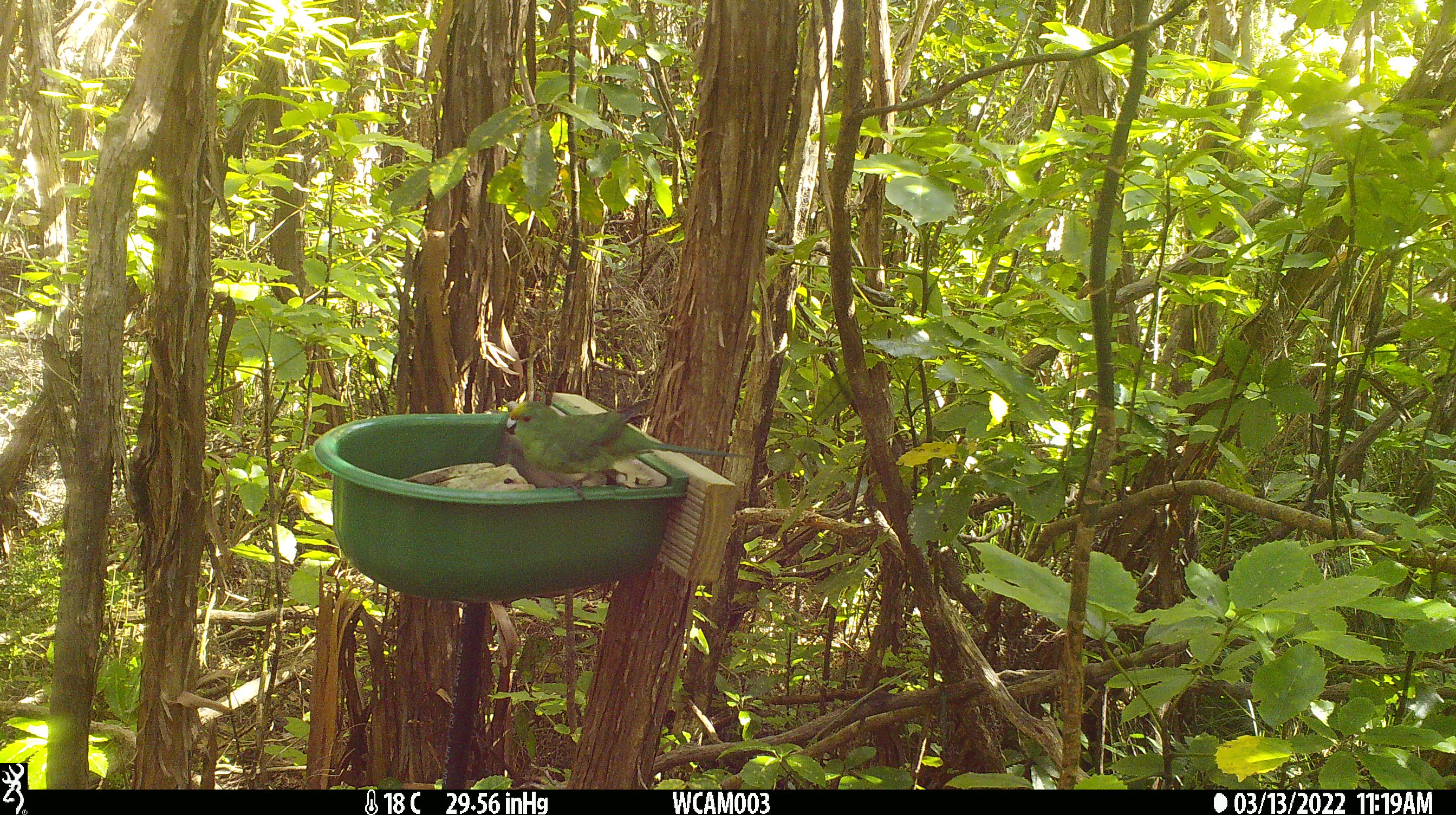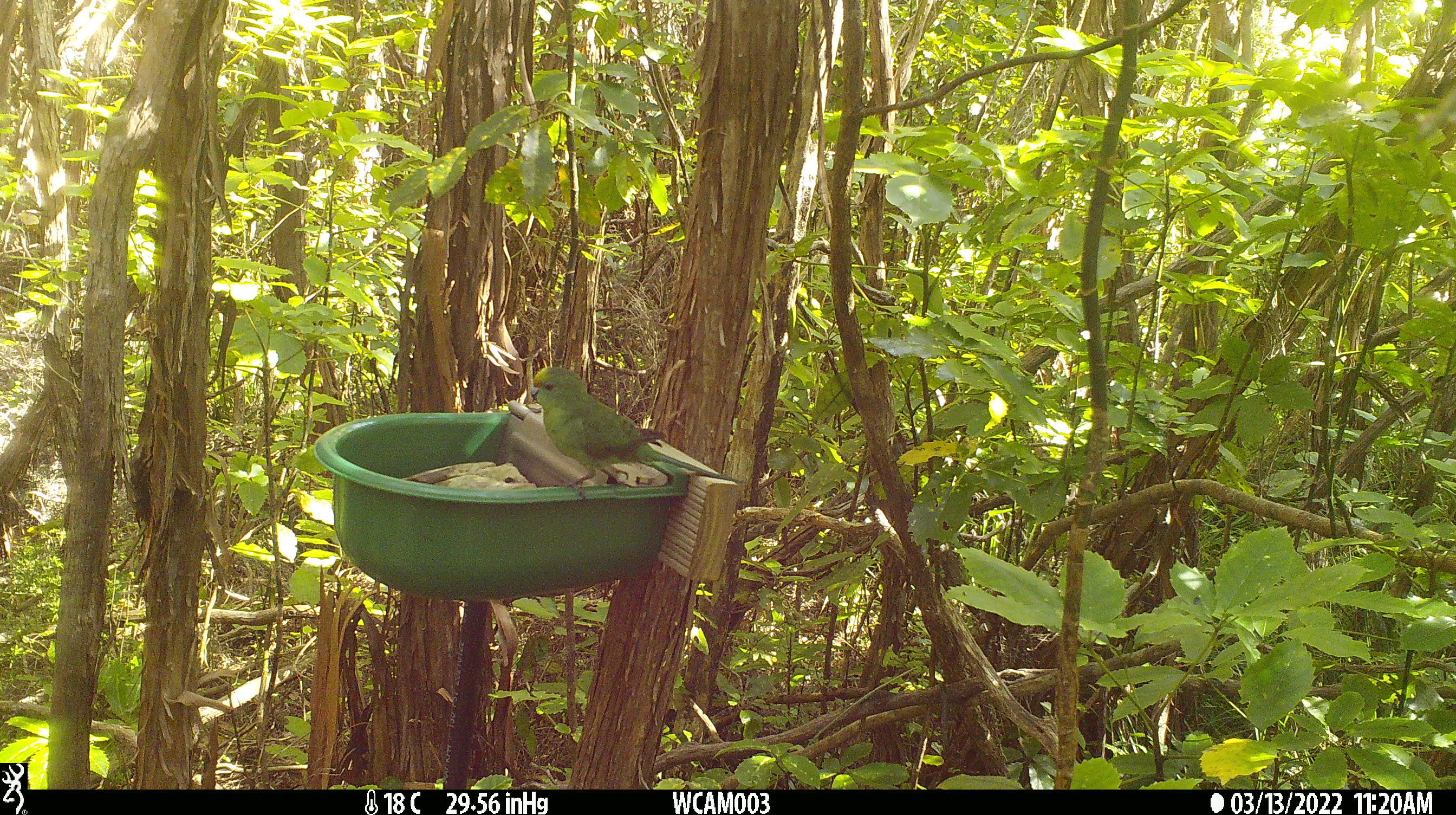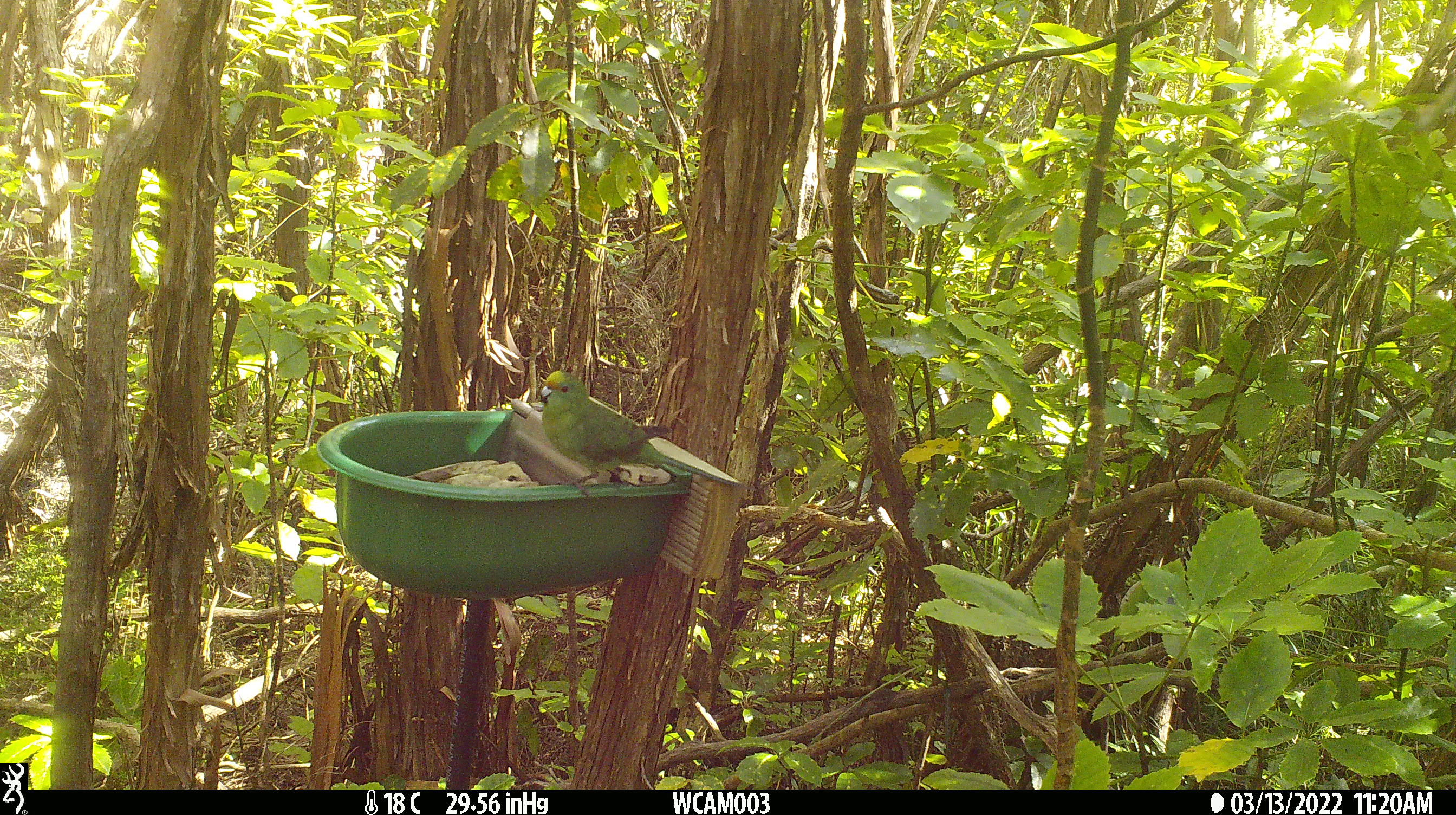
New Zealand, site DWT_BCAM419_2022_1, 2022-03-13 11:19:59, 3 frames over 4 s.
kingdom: Animalia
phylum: Chordata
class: Aves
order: Psittaciformes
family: Psittaculidae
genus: Cyanoramphus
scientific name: Cyanoramphus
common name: parakeet